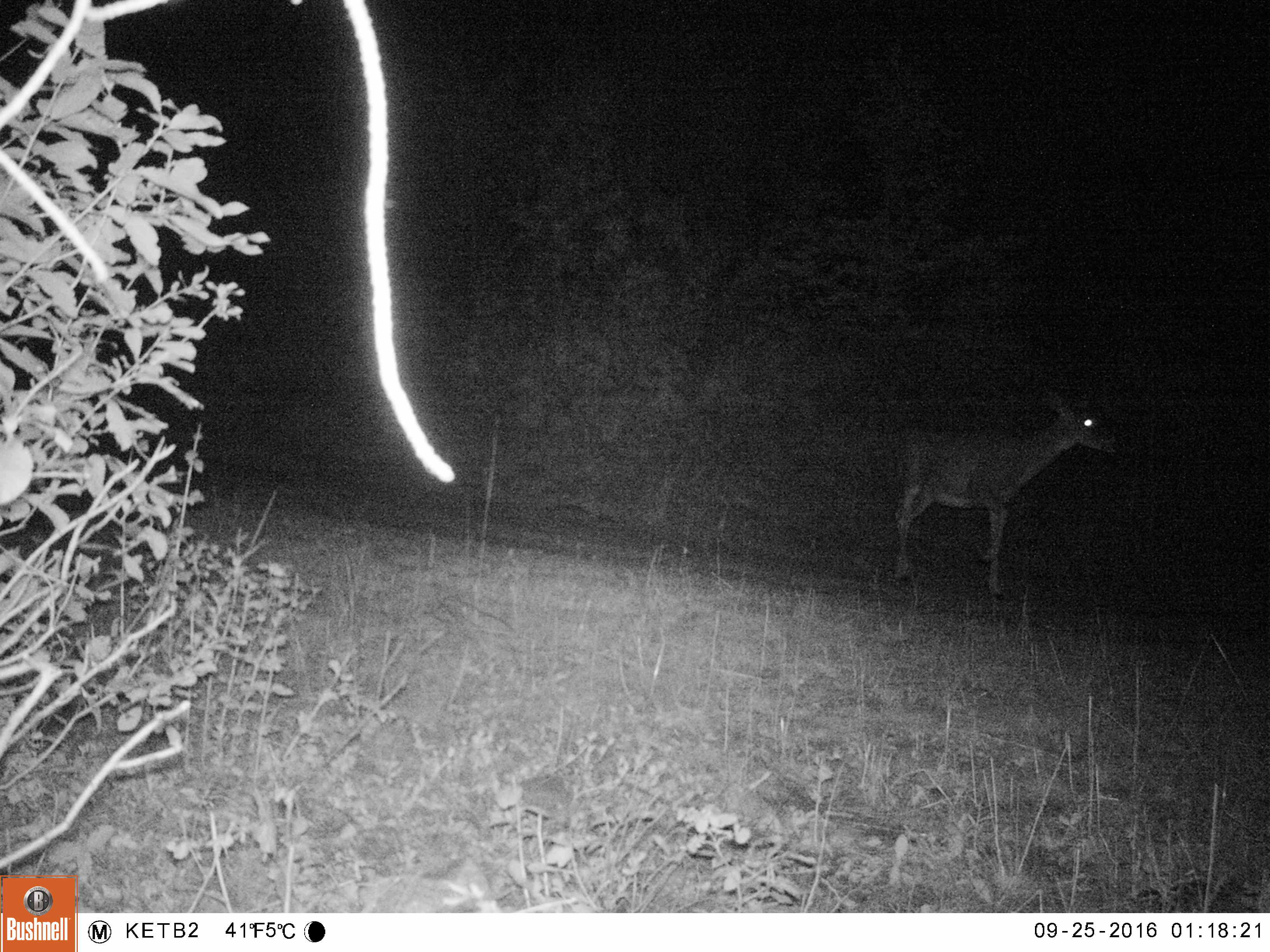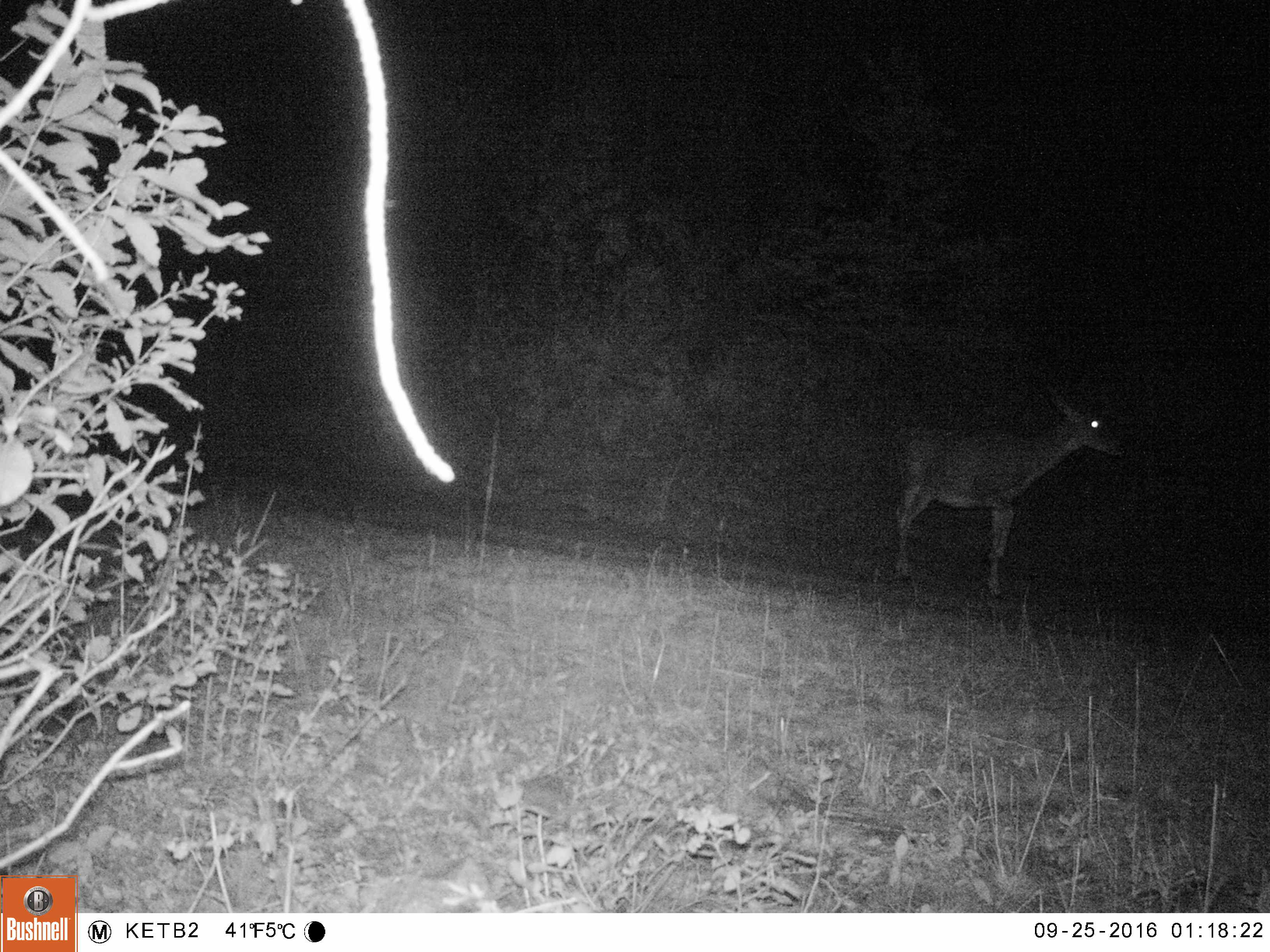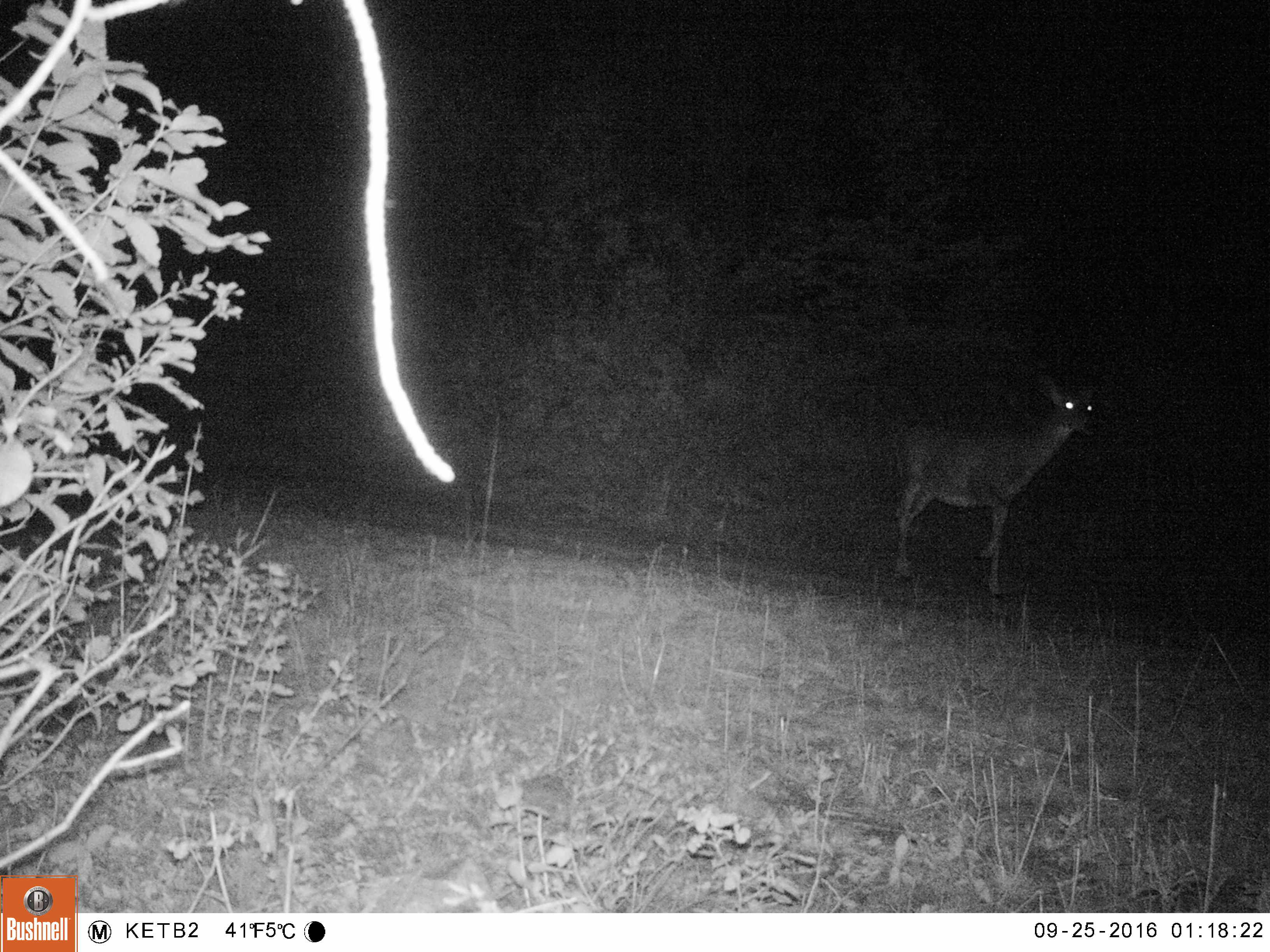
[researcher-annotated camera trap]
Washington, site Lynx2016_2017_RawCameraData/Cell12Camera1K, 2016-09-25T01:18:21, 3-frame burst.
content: unidentified animal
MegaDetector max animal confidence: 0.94